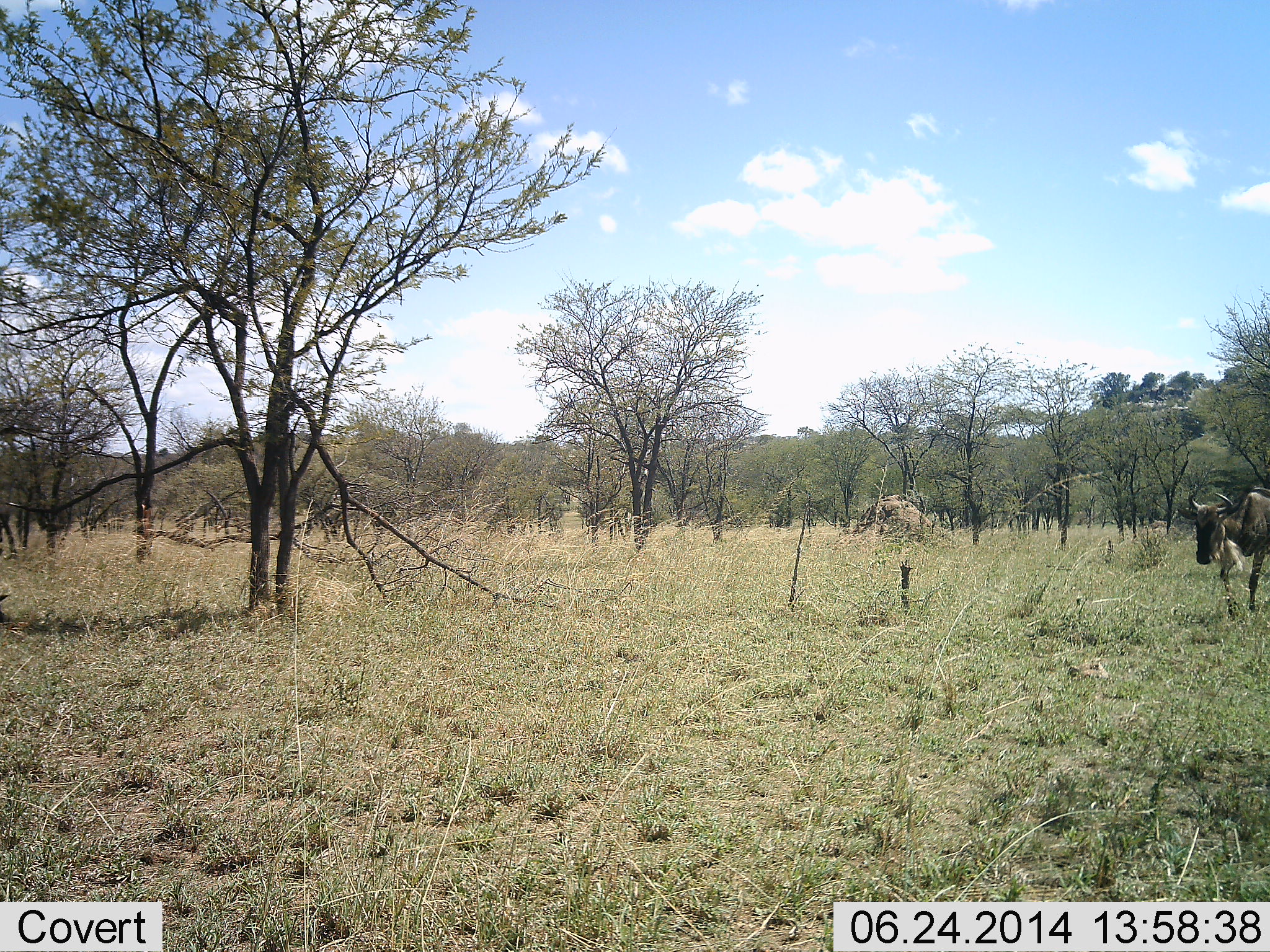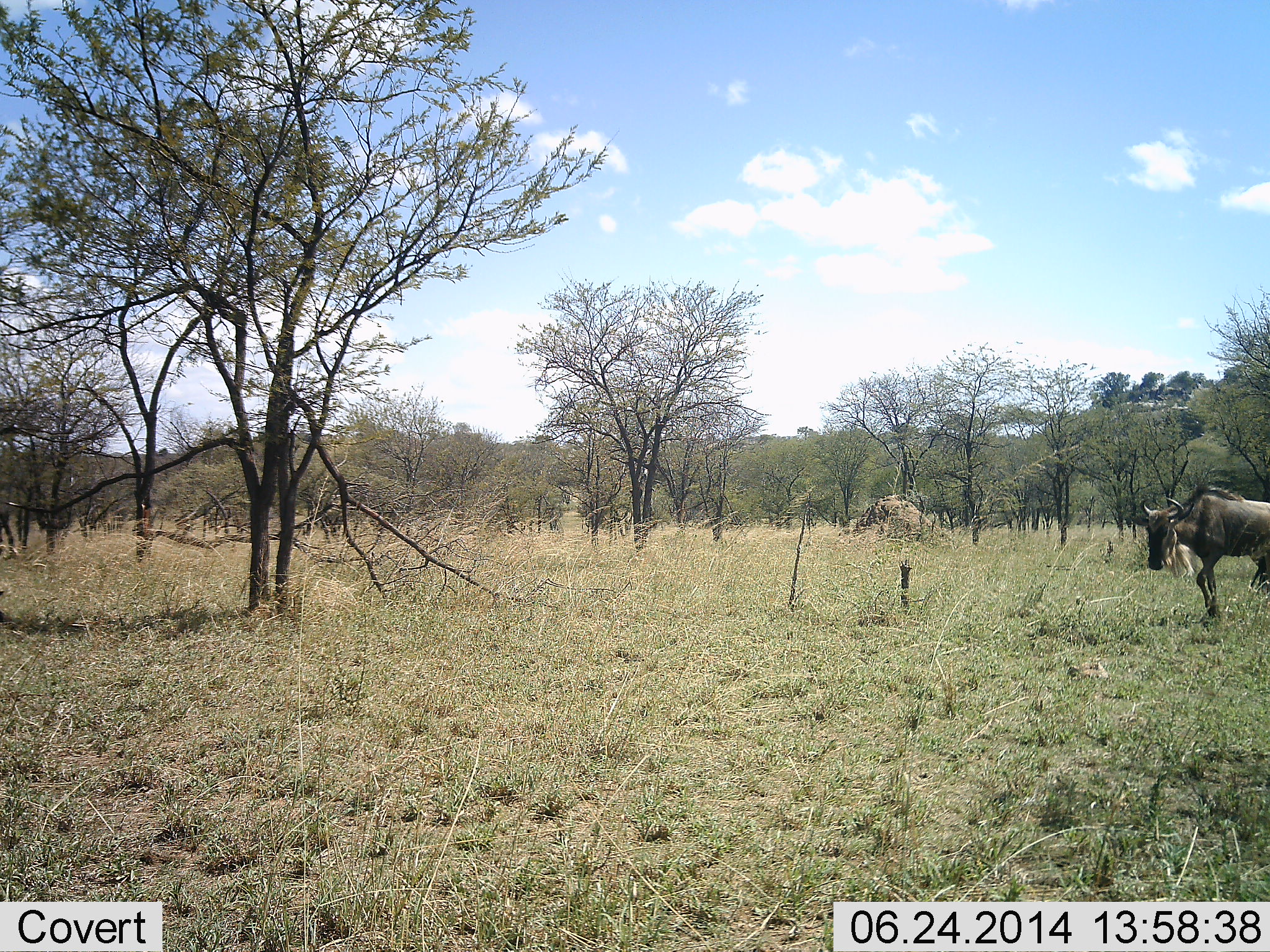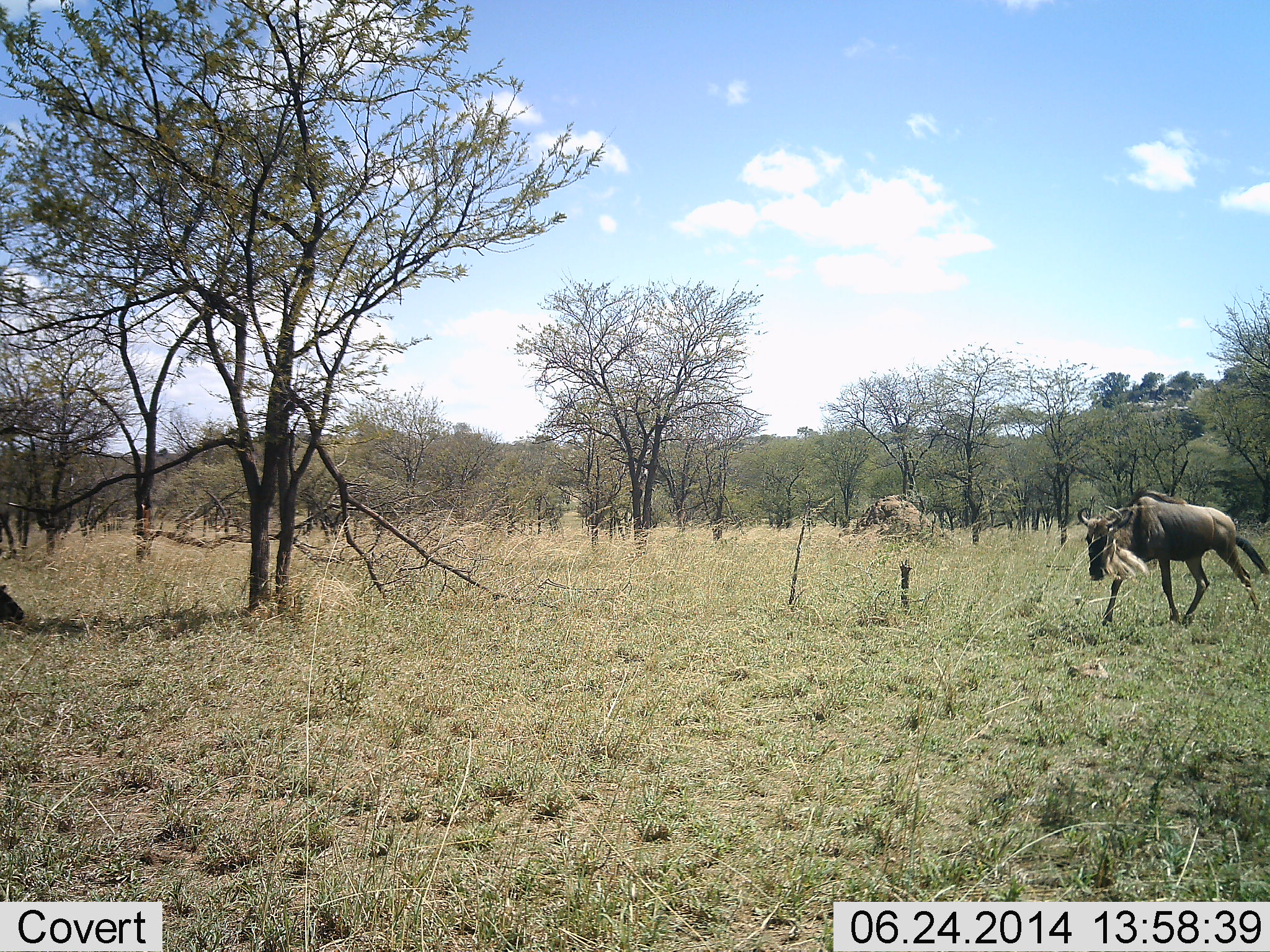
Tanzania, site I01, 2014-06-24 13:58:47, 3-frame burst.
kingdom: Animalia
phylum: Chordata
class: Mammalia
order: Artiodactyla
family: Bovidae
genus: Connochaetes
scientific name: Connochaetes taurinus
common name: blue wildebeest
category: wildebeest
Wildebeest (blue wildebeest) (Connochaetes taurinus), count 2. Behavior (volunteer vote fractions): standing 10%, resting 0%, moving 90%, interacting 10%. Young present (vote fraction): 0%. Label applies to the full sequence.